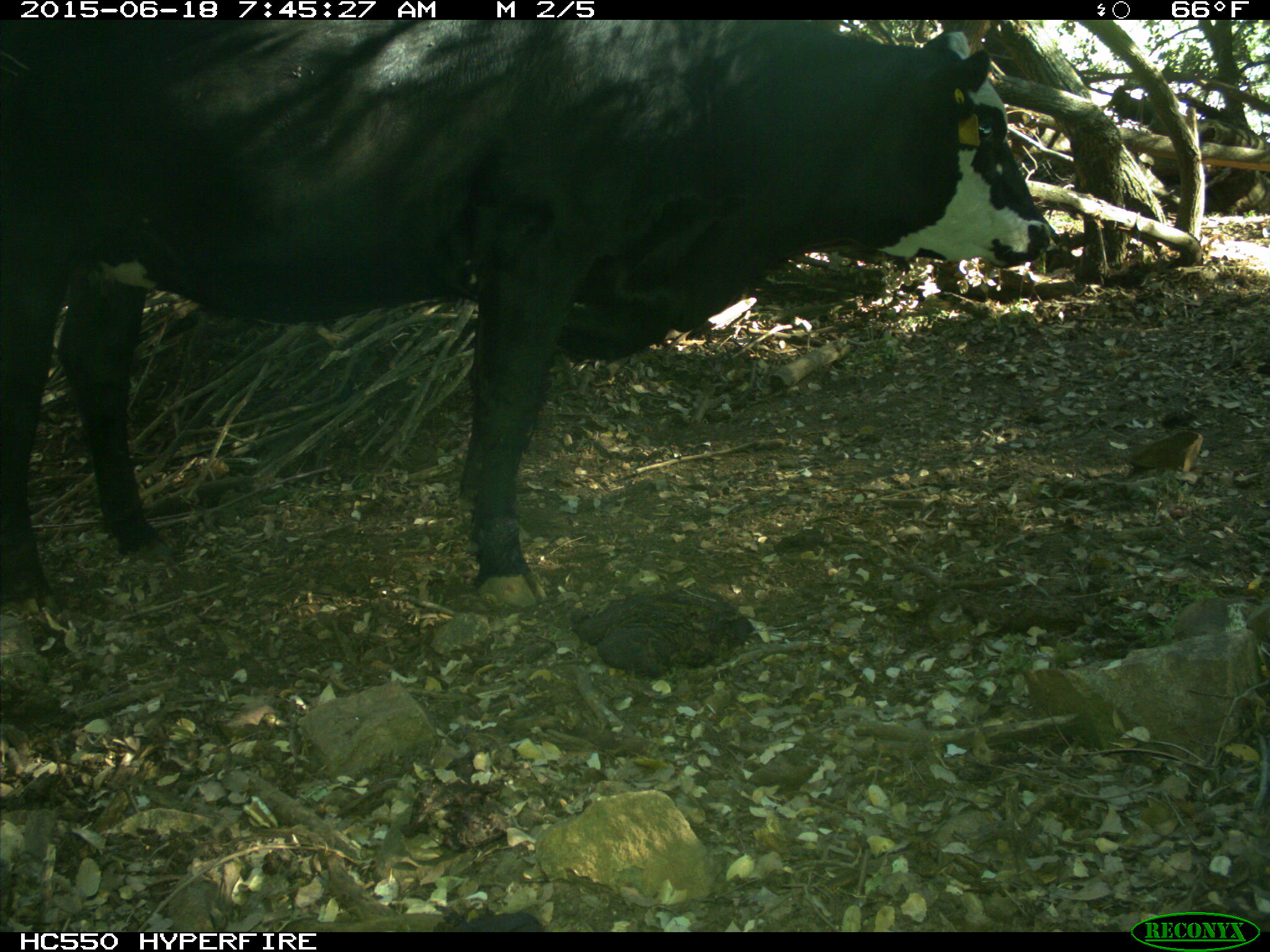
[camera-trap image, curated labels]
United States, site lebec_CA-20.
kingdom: Animalia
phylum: Chordata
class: Mammalia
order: Artiodactyla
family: Bovidae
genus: Bos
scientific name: Bos taurus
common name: domestic cow